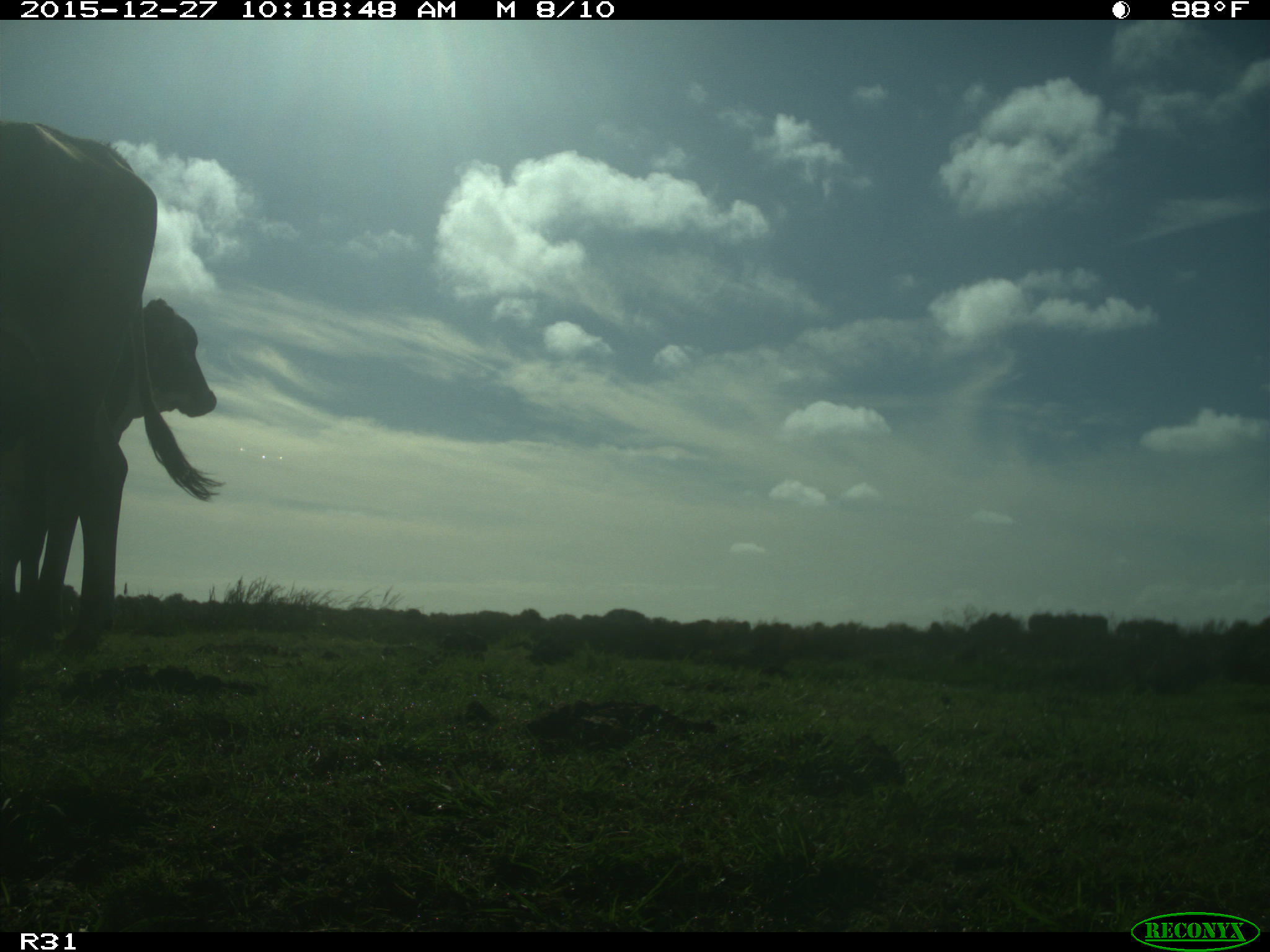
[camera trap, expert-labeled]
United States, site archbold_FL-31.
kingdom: Animalia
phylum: Chordata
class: Mammalia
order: Artiodactyla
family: Bovidae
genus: Bos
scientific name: Bos taurus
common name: domestic cow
Bos taurus (domestic cow).